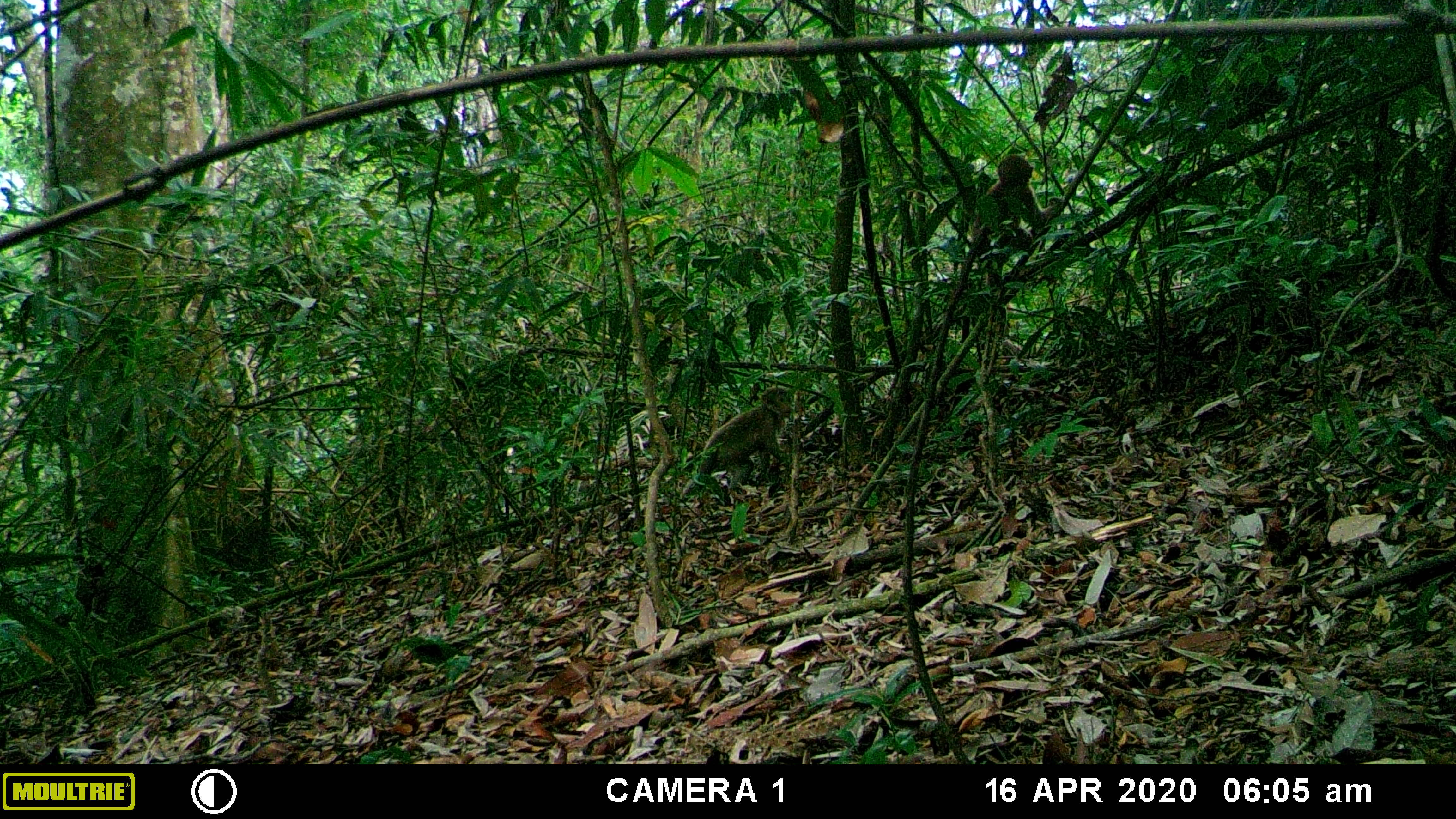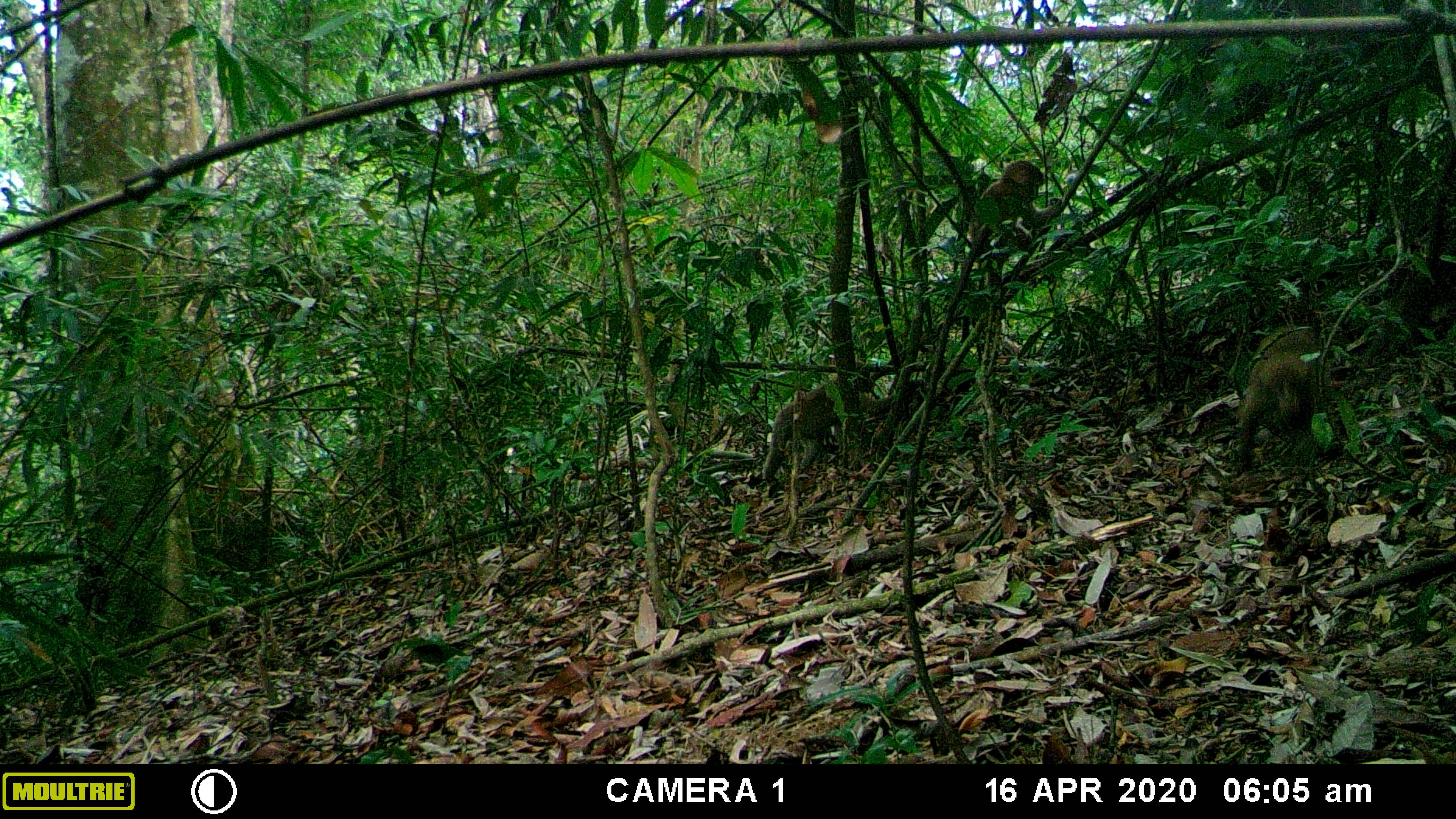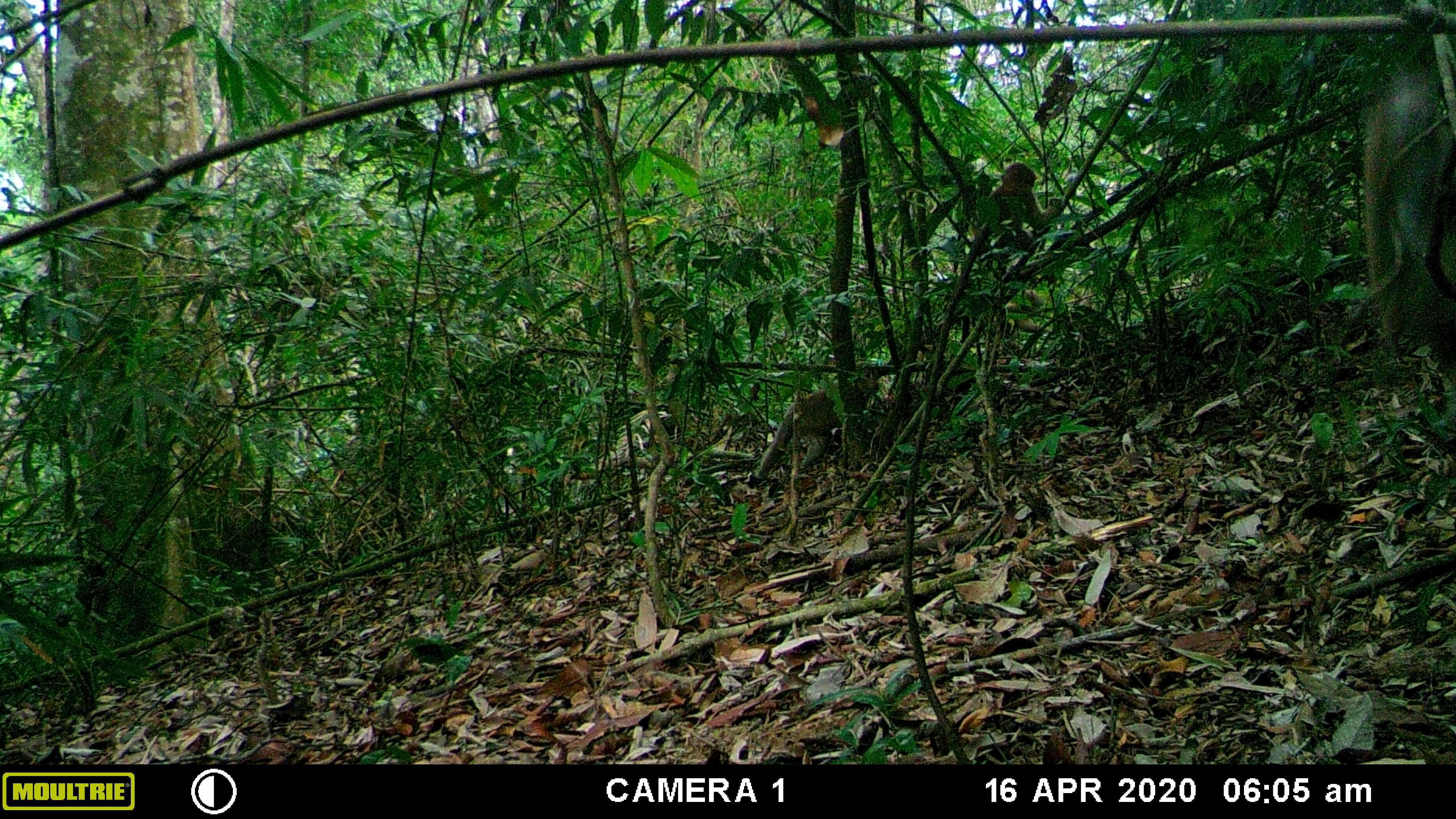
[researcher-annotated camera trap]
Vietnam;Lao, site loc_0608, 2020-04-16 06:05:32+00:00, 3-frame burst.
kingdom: Animalia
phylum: Chordata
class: Mammalia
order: Primates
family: Cercopithecidae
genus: Macaca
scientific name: Macaca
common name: macaques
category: assam or rhesus macaque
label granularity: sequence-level